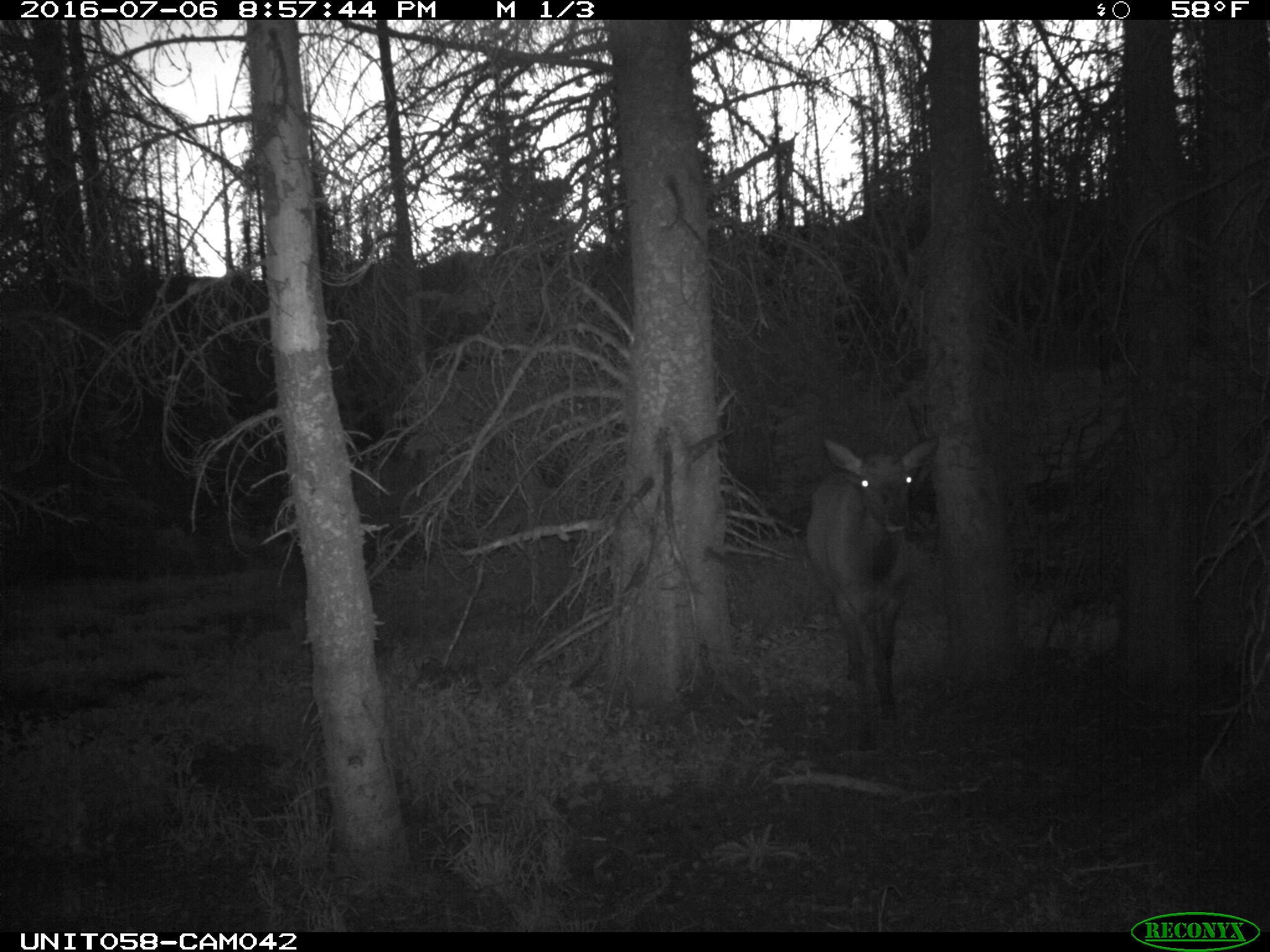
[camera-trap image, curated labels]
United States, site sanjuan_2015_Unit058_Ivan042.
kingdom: Animalia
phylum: Chordata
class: Mammalia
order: Artiodactyla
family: Cervidae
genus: Cervus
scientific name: Cervus elaphus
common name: red deer